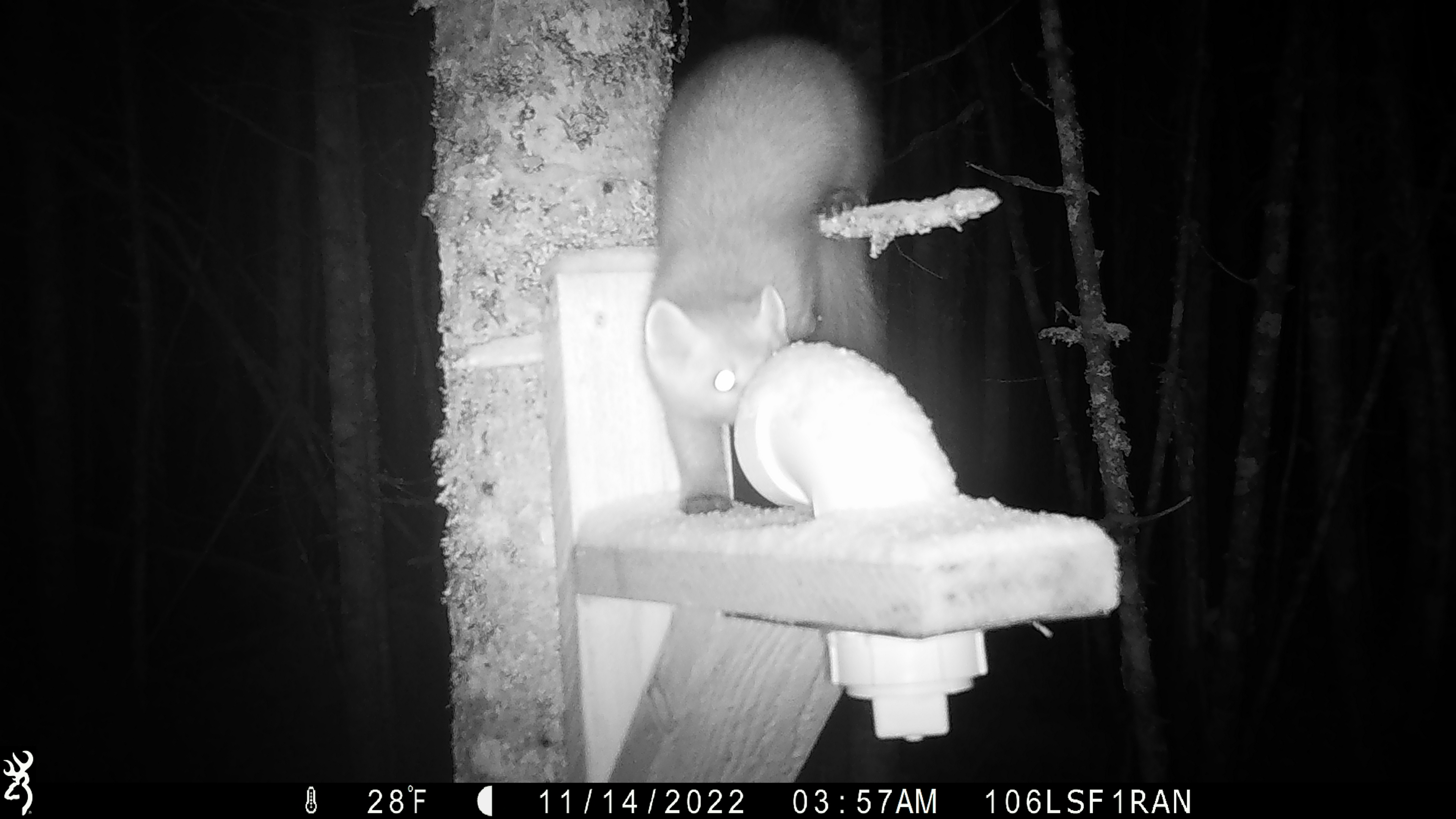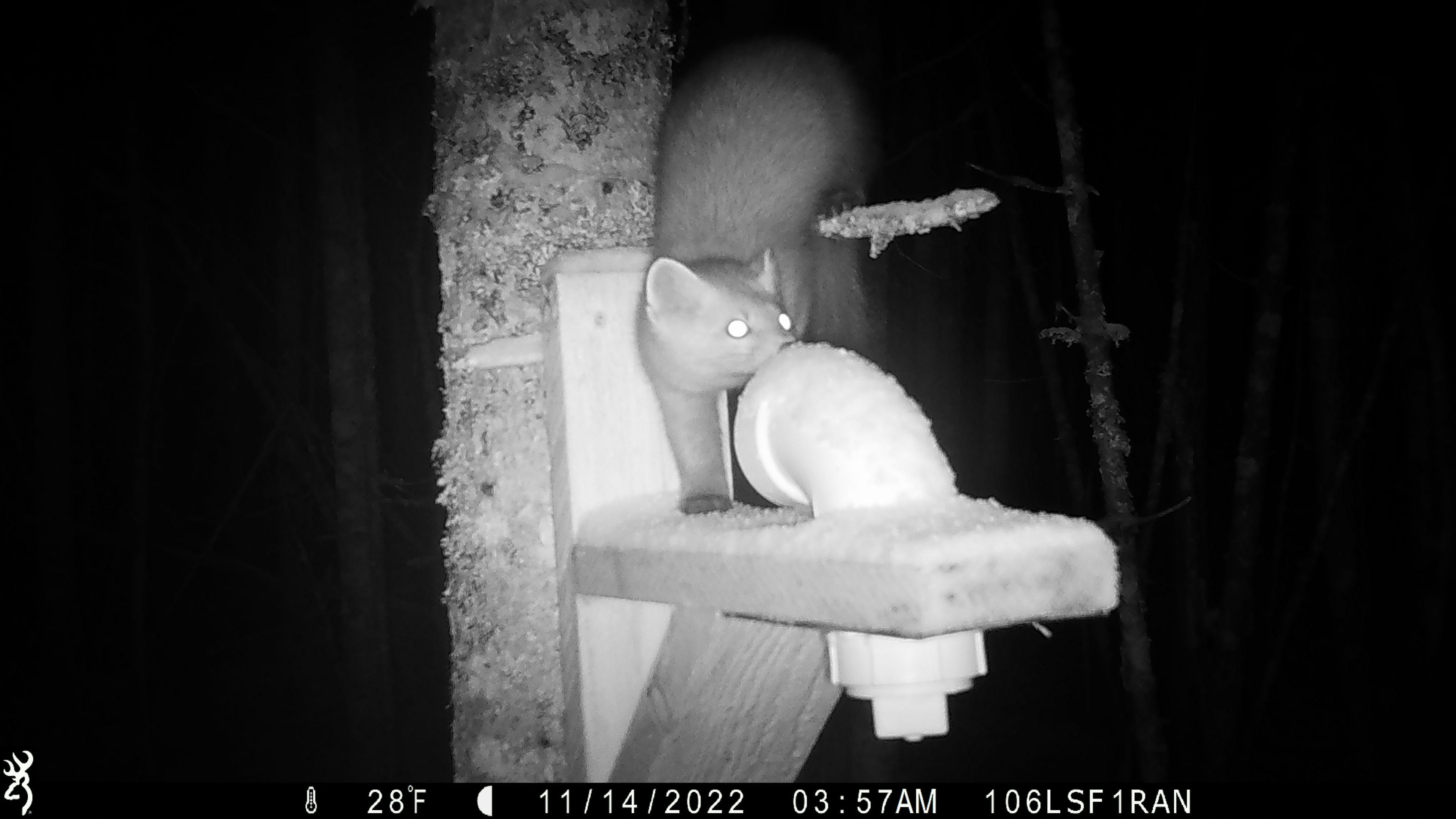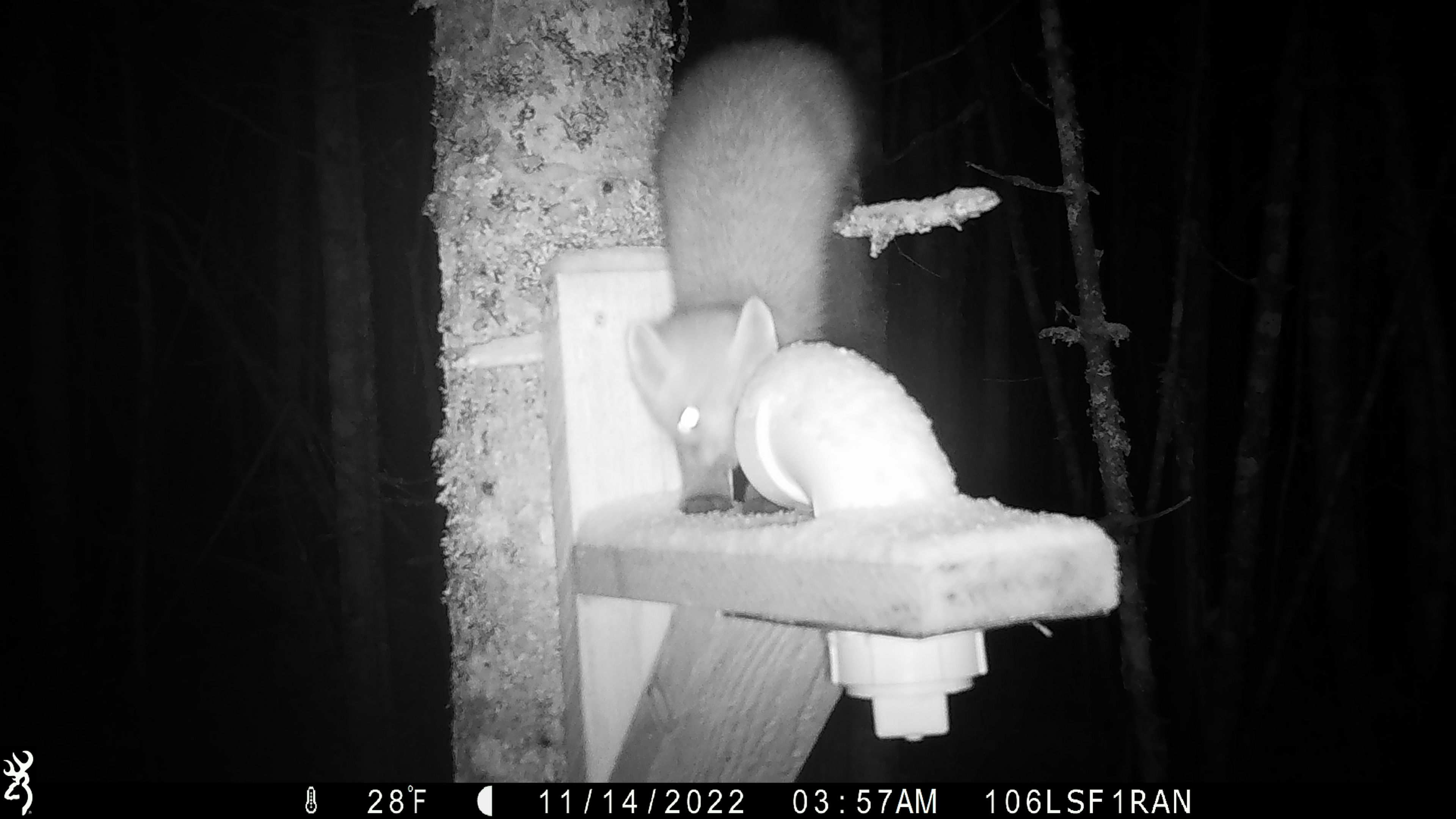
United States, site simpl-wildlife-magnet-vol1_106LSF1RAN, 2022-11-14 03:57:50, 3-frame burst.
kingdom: Animalia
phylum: Chordata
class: Mammalia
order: Carnivora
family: Mustelidae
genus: Martes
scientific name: Martes americana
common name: american marten